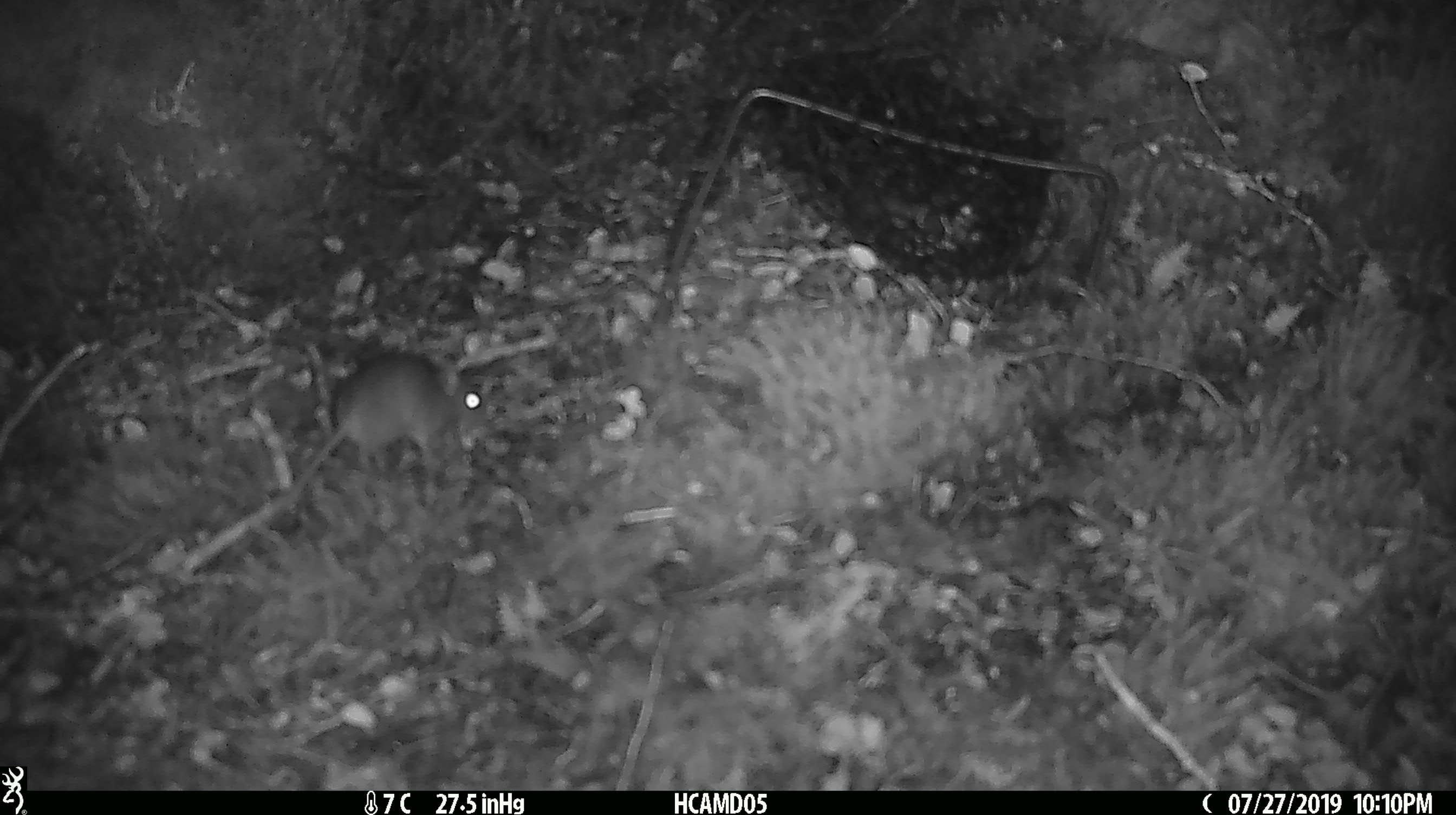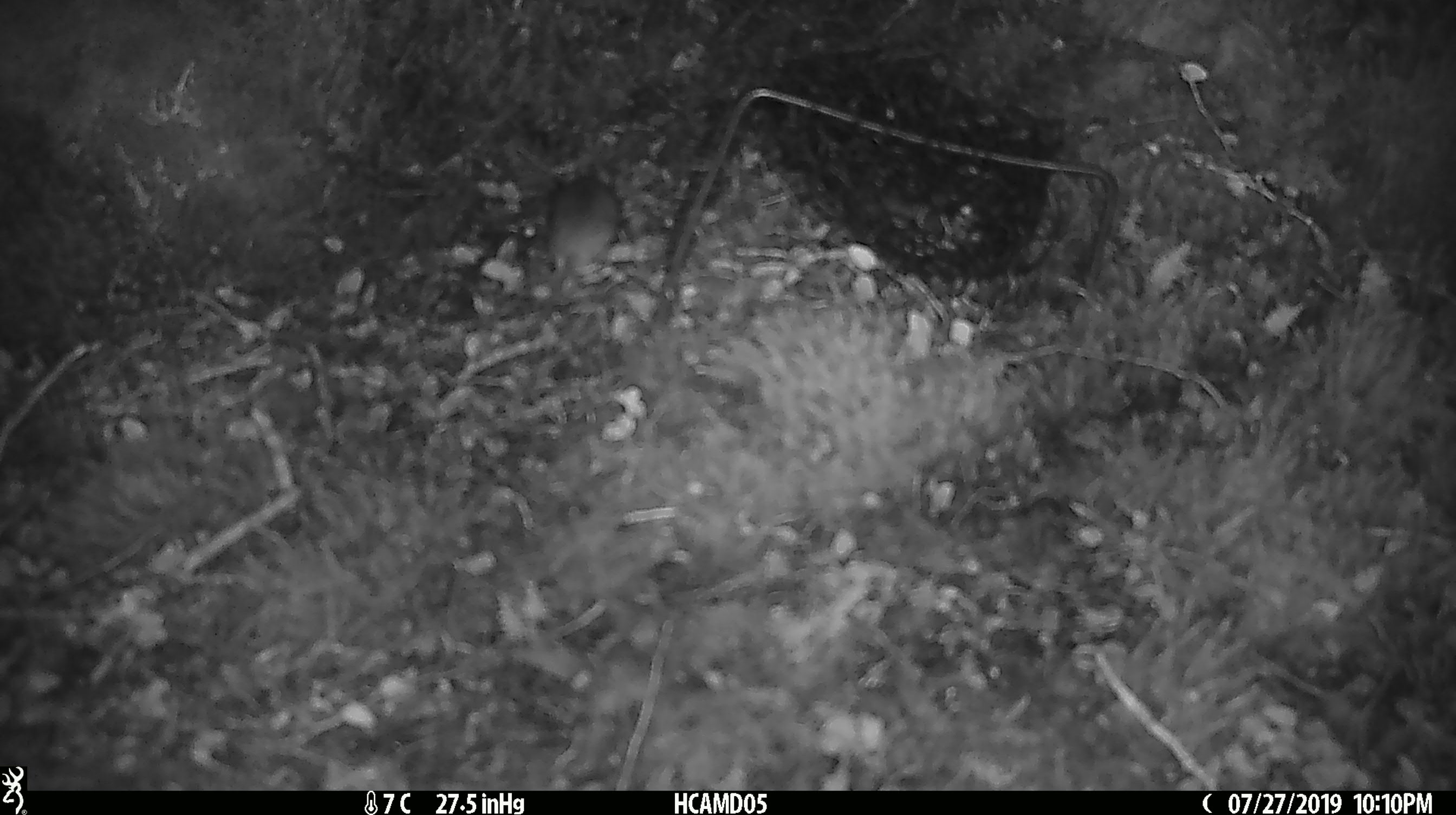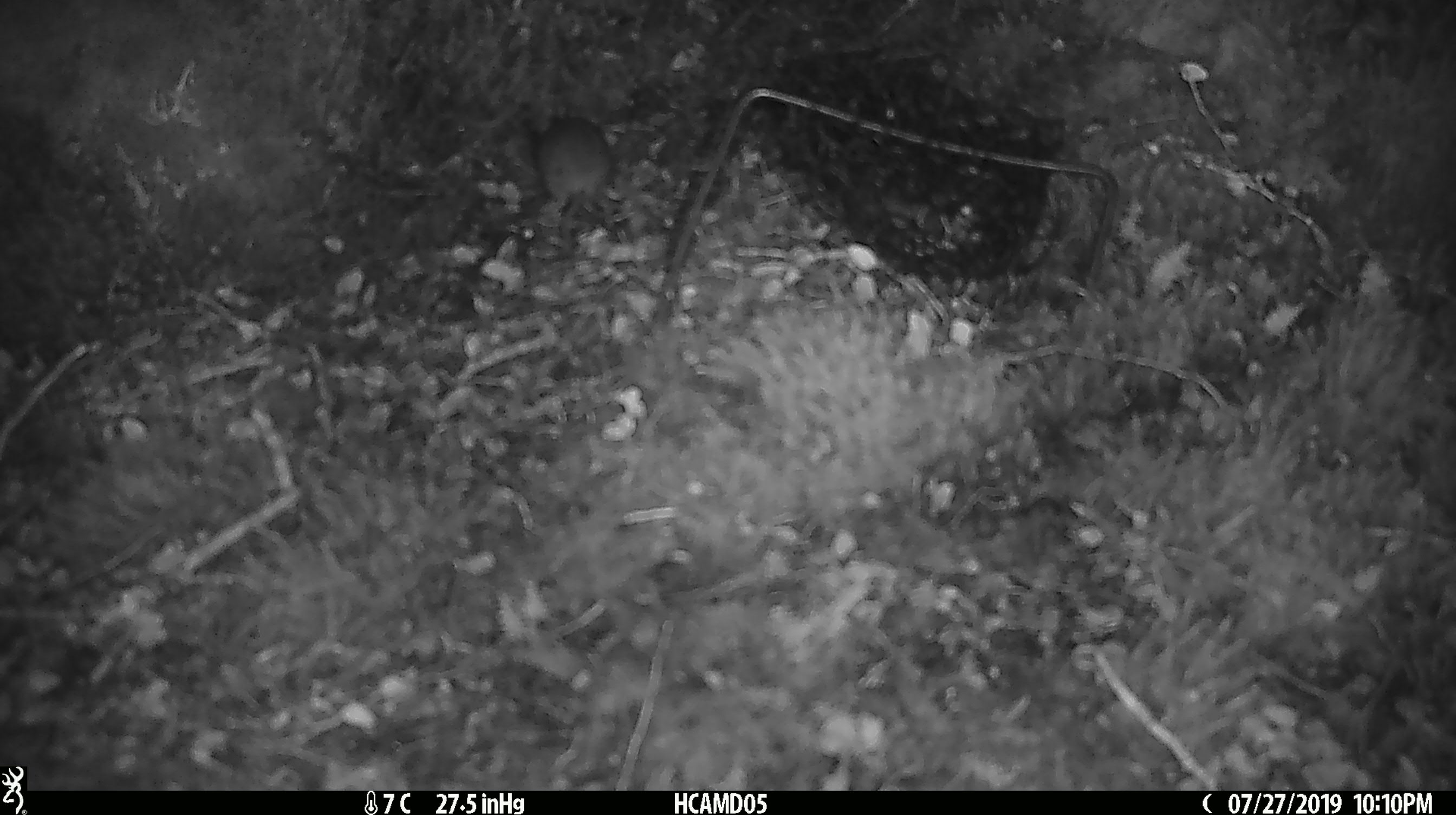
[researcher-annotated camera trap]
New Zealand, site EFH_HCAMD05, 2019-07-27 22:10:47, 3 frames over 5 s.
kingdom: Animalia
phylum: Chordata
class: Mammalia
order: Rodentia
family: Muridae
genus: Mus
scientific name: Mus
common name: mouse